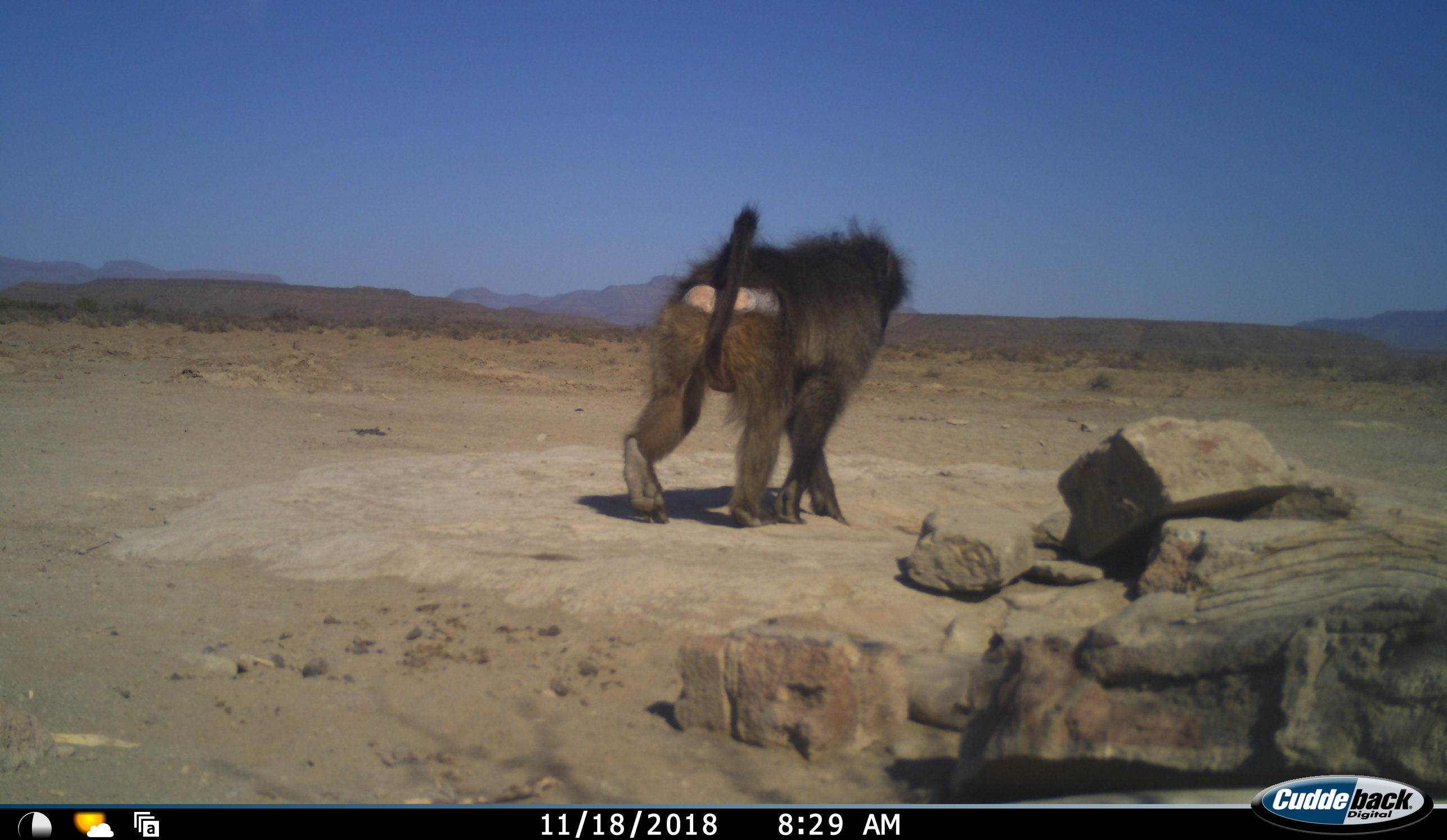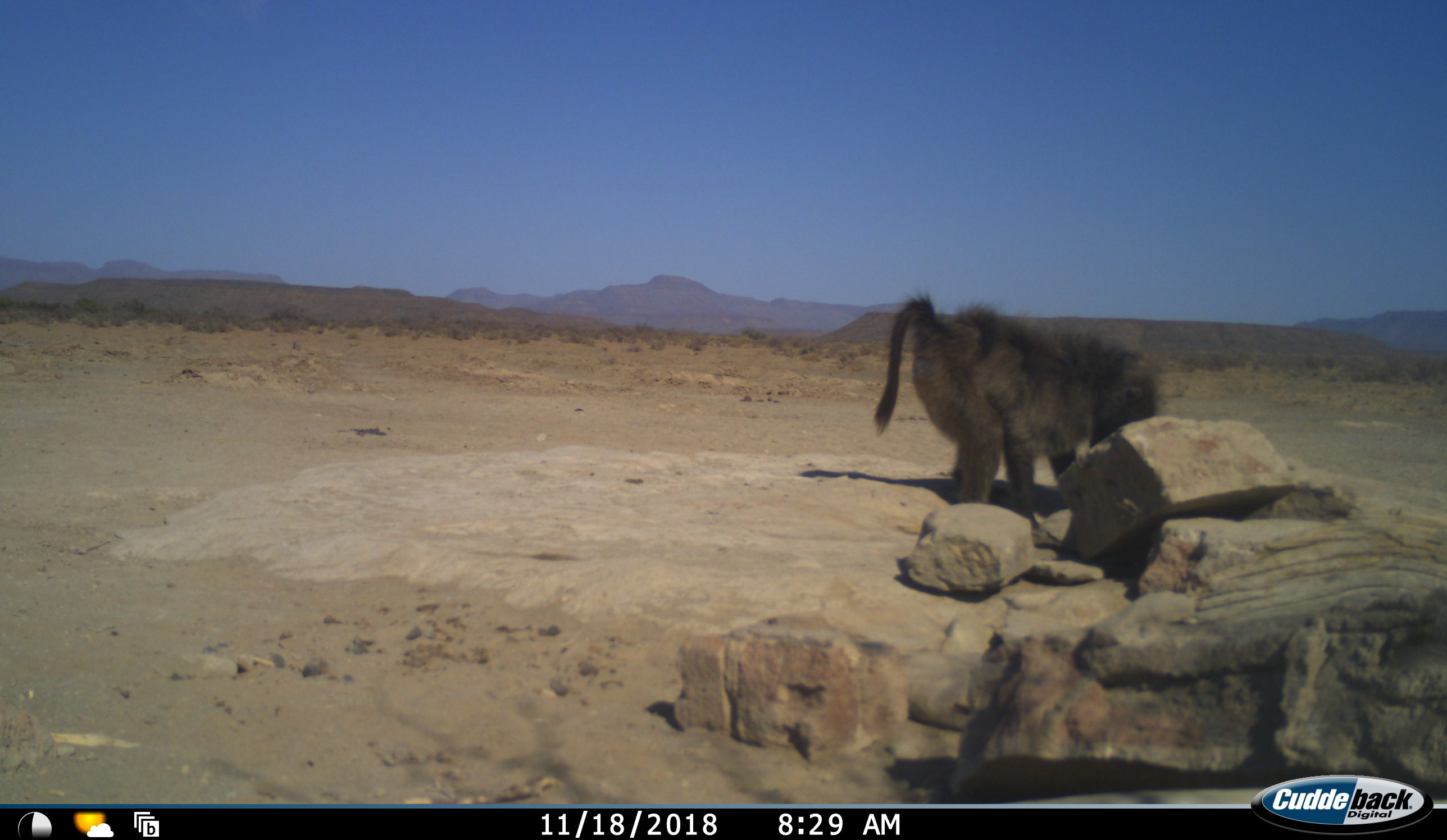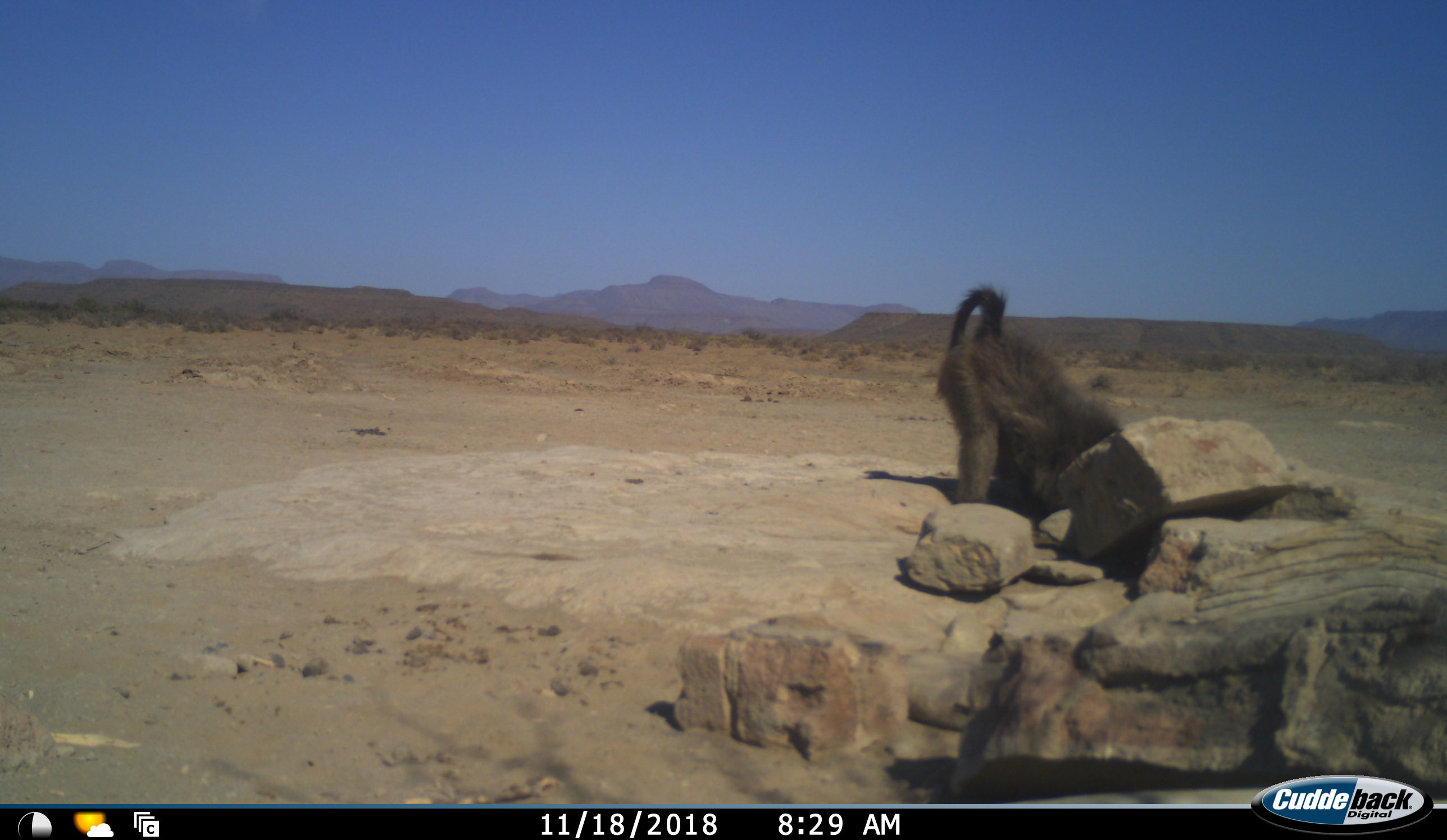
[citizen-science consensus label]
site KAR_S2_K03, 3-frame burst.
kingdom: Animalia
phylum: Chordata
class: Mammalia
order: Primates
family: Cercopithecidae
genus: Papio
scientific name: Papio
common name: baboon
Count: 1.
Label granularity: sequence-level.